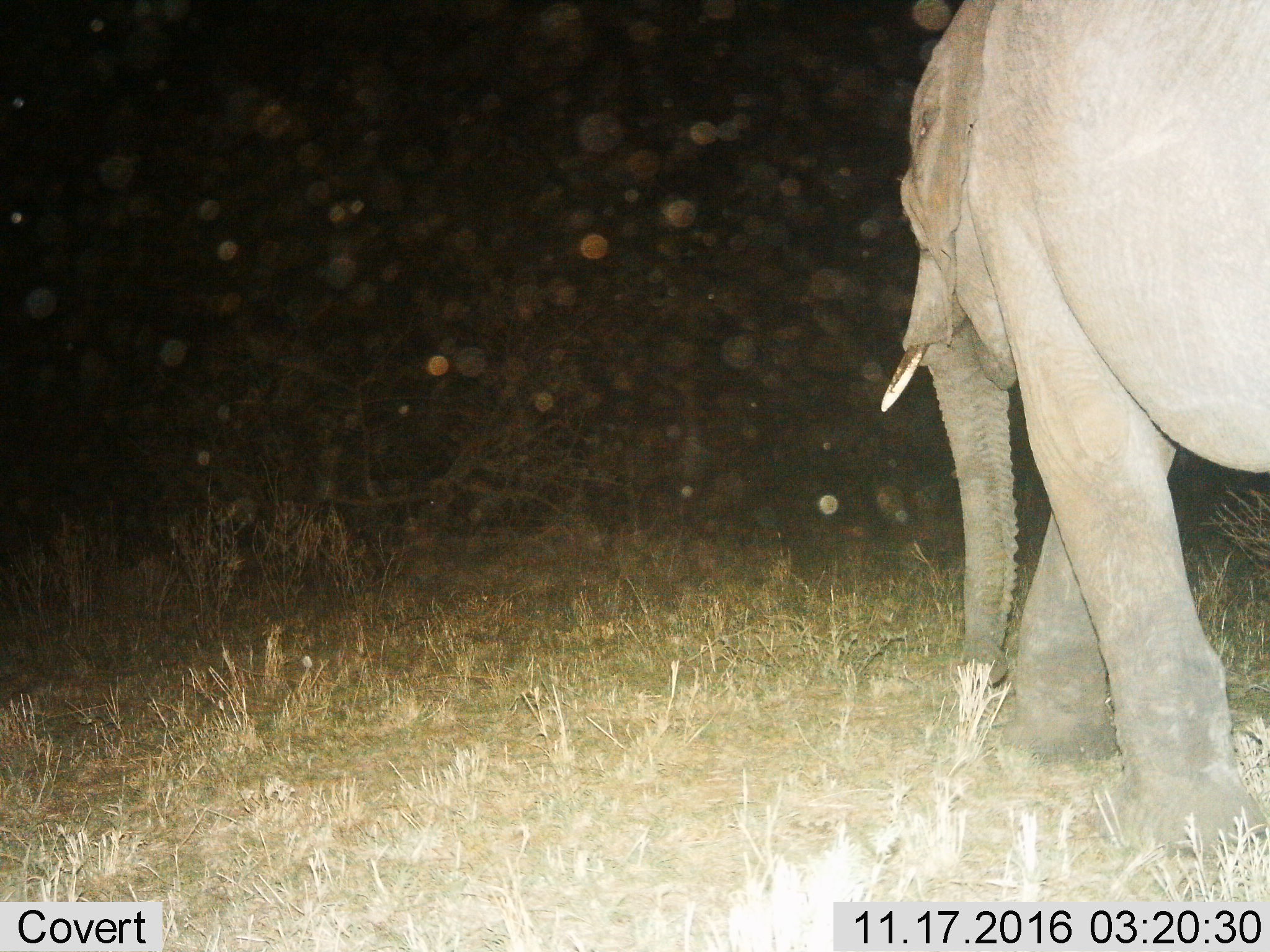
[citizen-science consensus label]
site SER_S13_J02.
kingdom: Animalia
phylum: Chordata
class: Mammalia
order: Proboscidea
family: Elephantidae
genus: Loxodonta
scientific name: Loxodonta africana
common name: african bush elephant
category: elephant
Elephant (african bush elephant) (Loxodonta africana), count 1. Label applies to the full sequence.